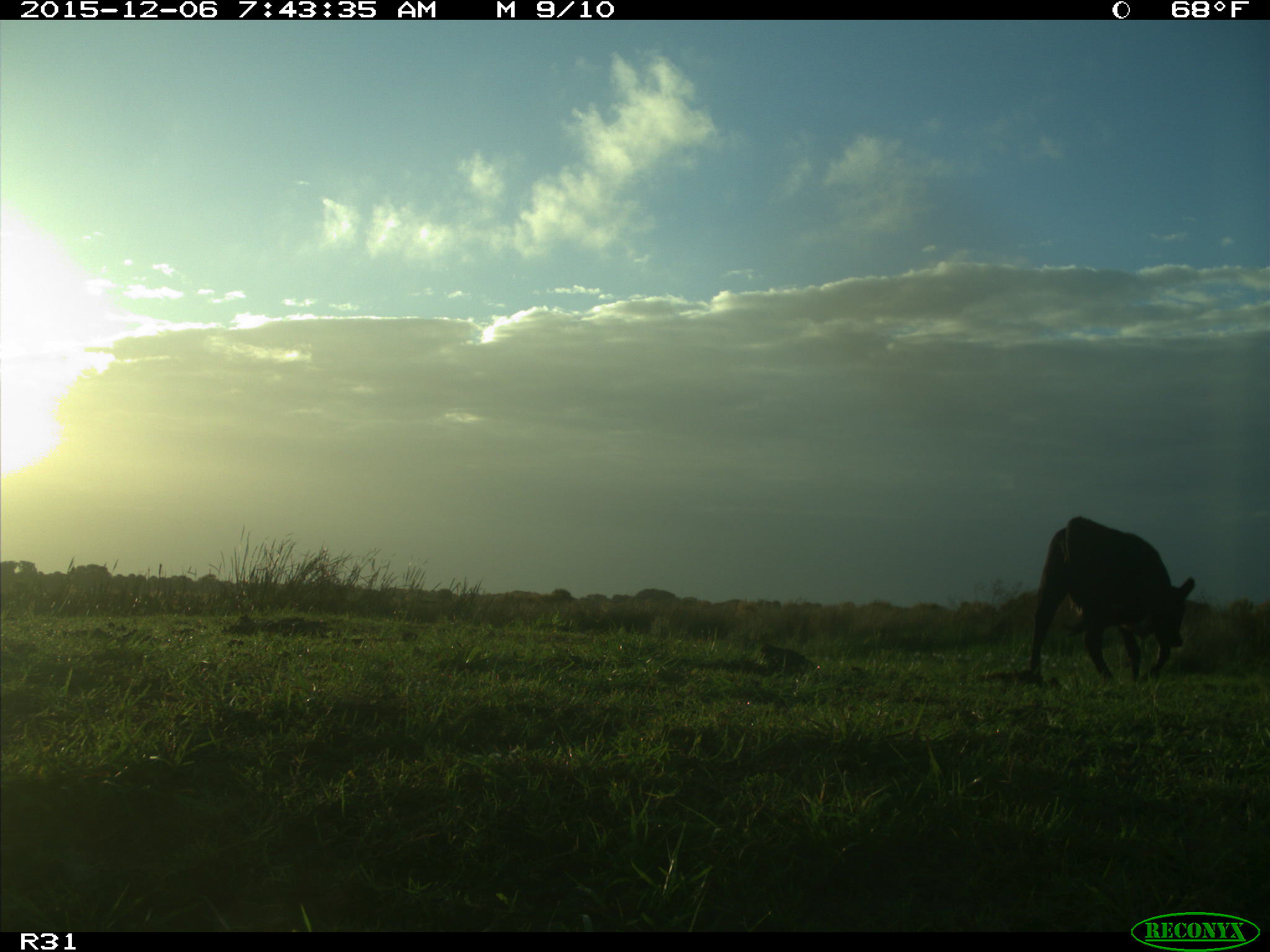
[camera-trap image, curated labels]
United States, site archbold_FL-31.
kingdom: Animalia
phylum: Chordata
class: Mammalia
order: Artiodactyla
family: Bovidae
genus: Bos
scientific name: Bos taurus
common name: domestic cow